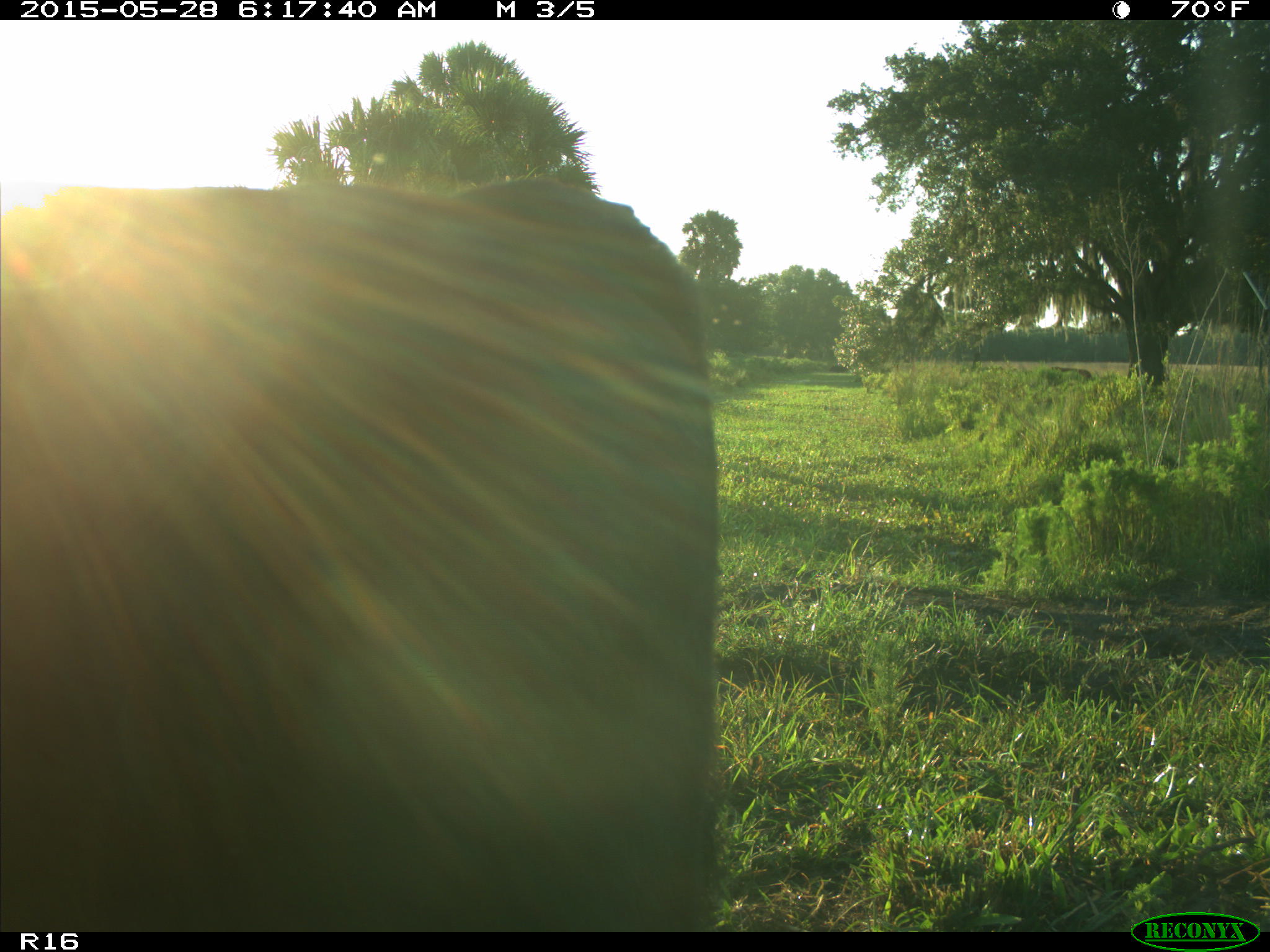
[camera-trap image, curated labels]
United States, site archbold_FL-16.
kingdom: Animalia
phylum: Chordata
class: Mammalia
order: Artiodactyla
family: Bovidae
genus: Bos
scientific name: Bos taurus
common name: domestic cow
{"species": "Bos taurus (domestic cow)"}